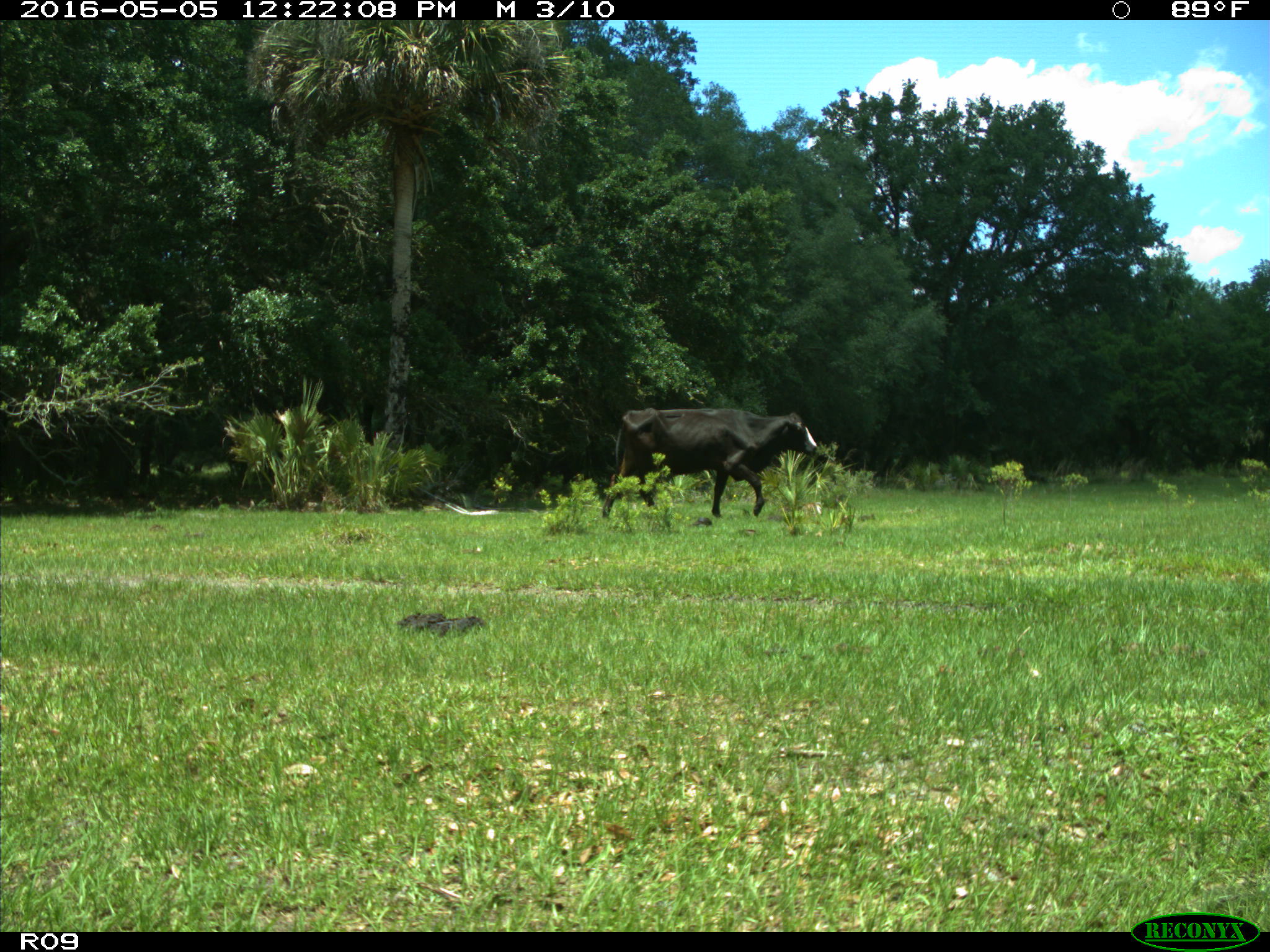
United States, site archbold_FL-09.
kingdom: Animalia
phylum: Chordata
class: Mammalia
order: Artiodactyla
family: Bovidae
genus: Bos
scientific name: Bos taurus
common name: domestic cow